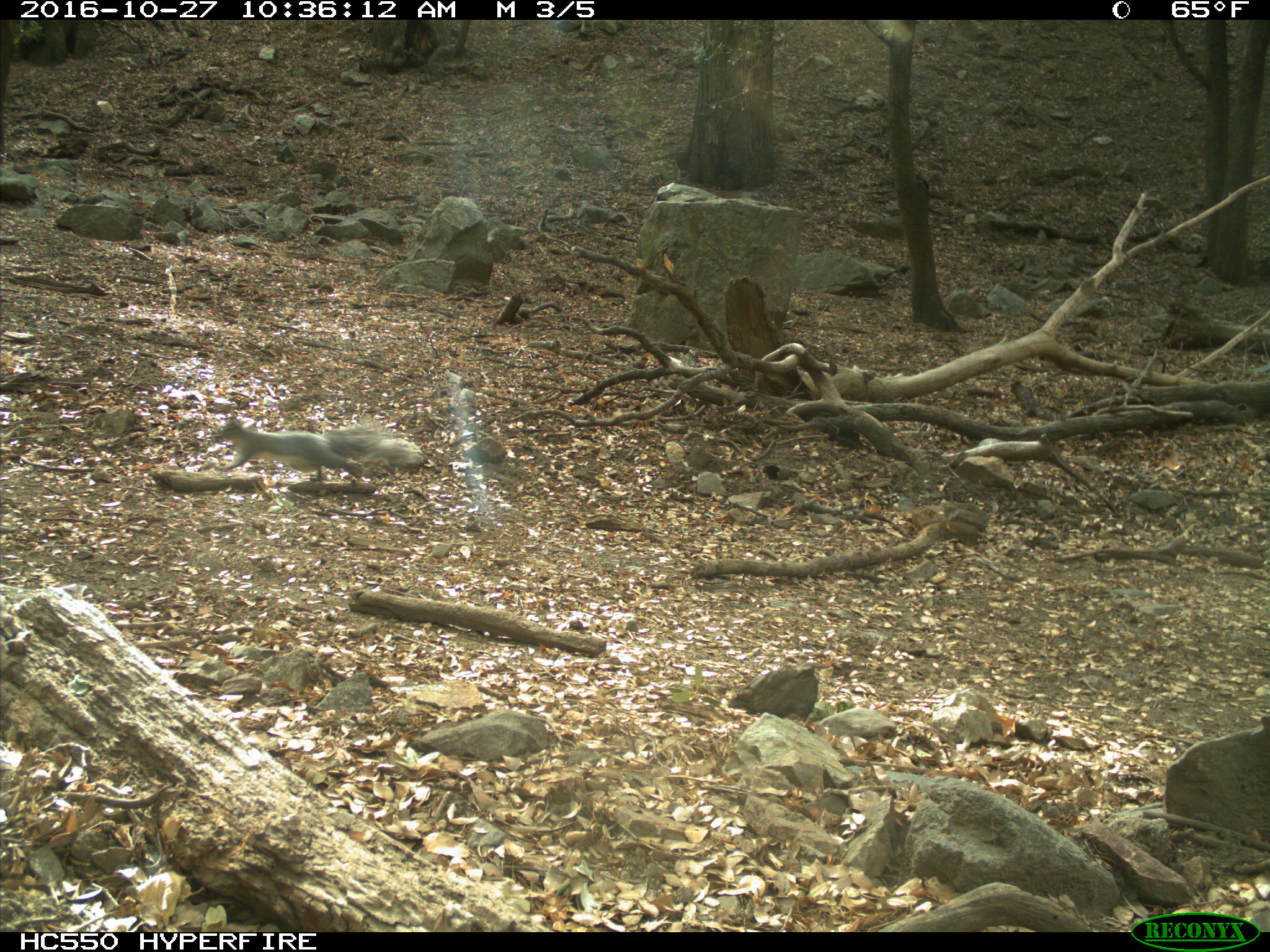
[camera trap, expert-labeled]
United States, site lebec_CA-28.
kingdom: Animalia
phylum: Chordata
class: Mammalia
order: Rodentia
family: Sciuridae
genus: Sciurus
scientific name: Sciurus carolinensis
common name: eastern gray squirrel